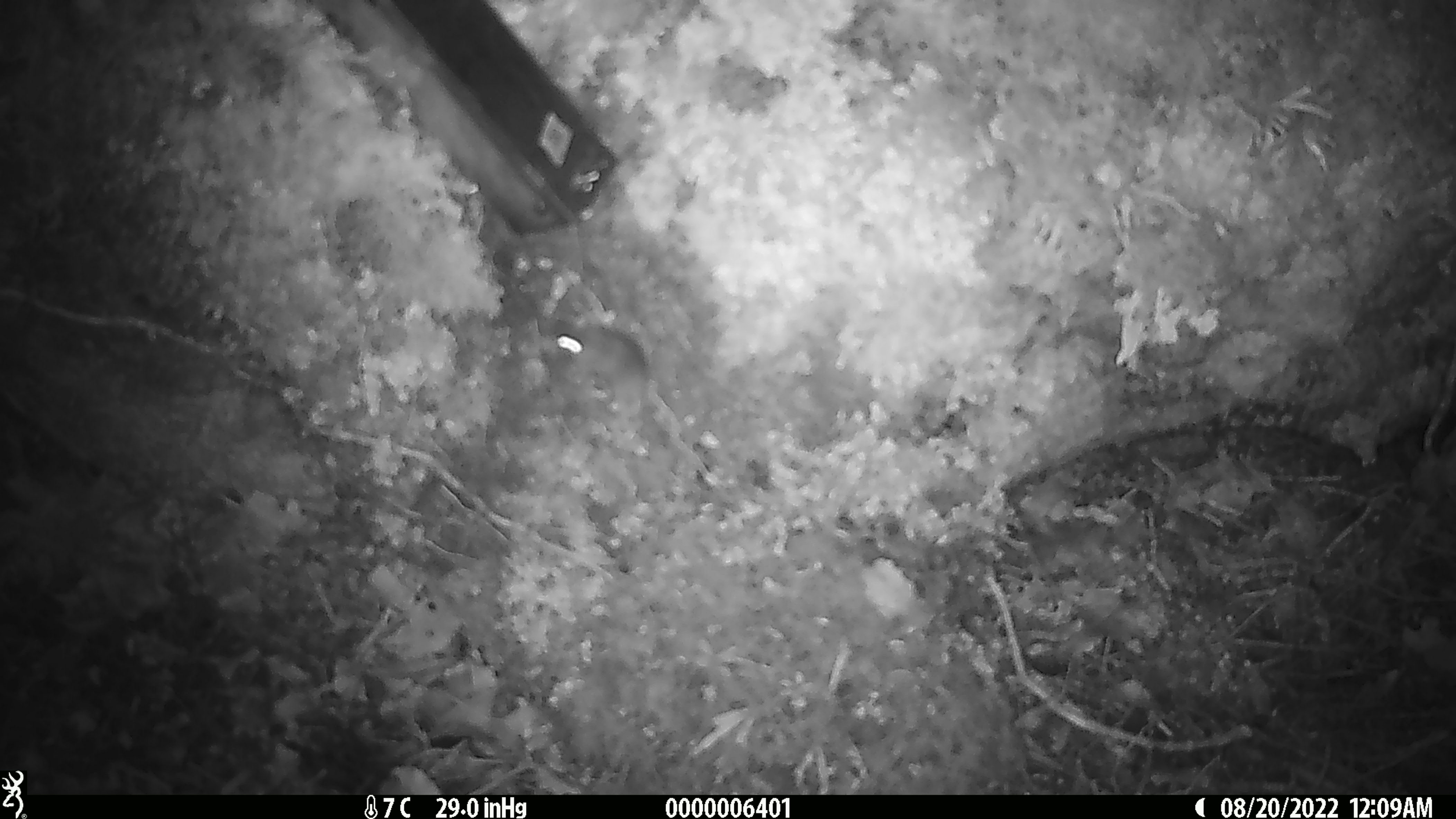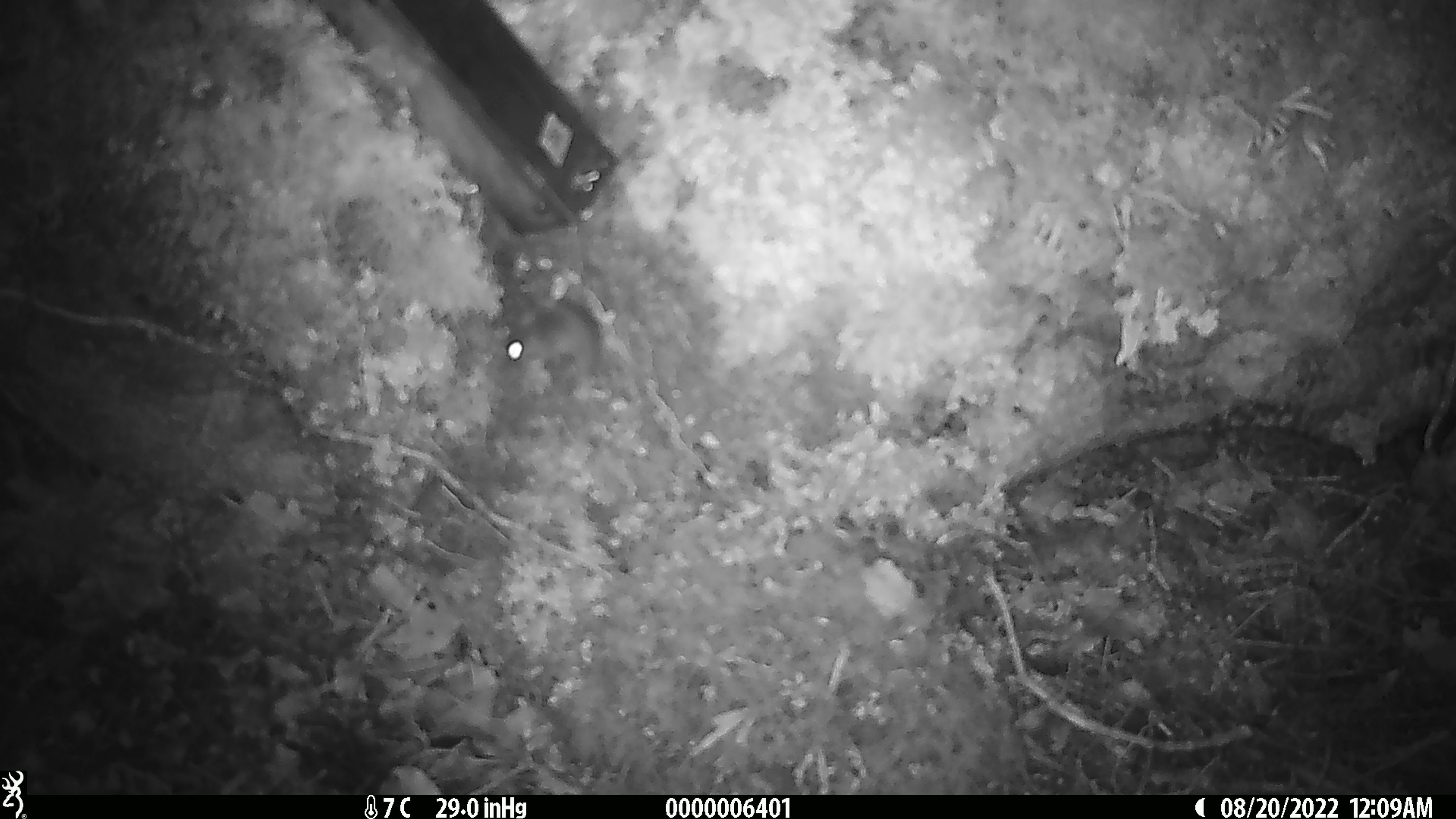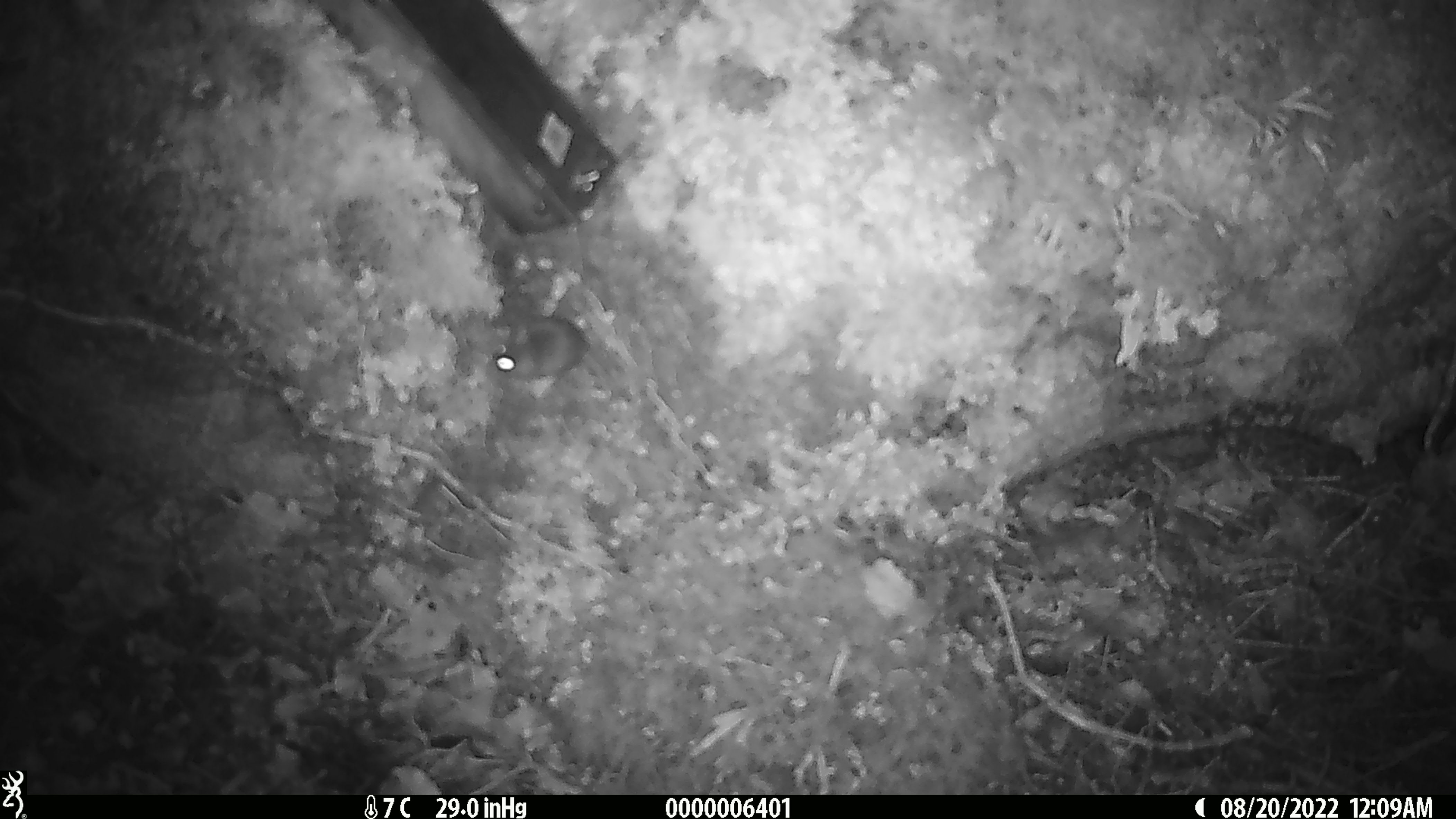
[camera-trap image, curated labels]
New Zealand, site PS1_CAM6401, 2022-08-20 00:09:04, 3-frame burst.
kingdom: Animalia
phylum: Chordata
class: Mammalia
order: Rodentia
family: Muridae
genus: Mus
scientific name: Mus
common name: mouse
Mouse (Mus).